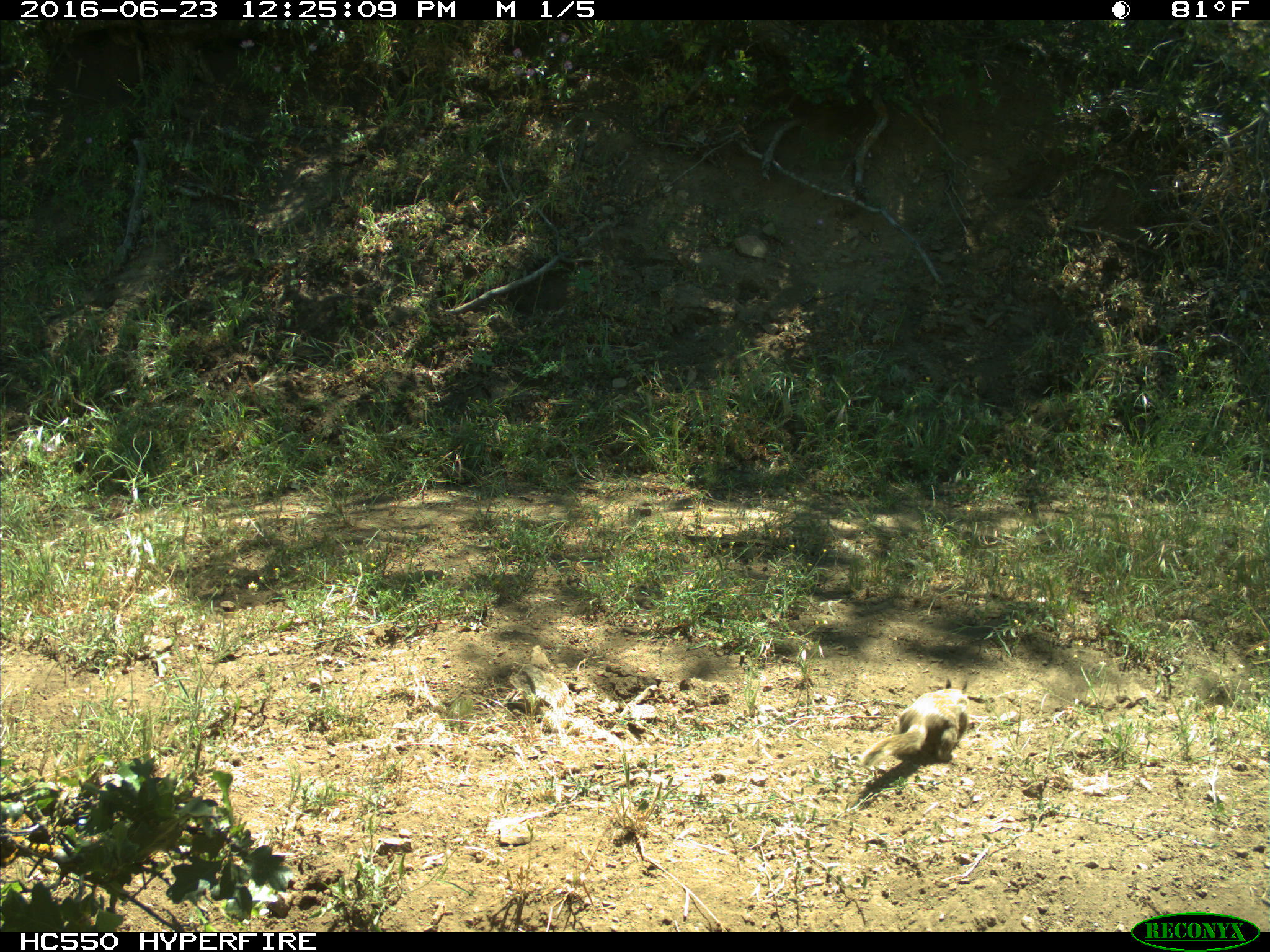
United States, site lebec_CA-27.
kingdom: Animalia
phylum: Chordata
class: Mammalia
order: Rodentia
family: Sciuridae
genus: Otospermophilus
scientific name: Otospermophilus beecheyi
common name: california ground squirrel